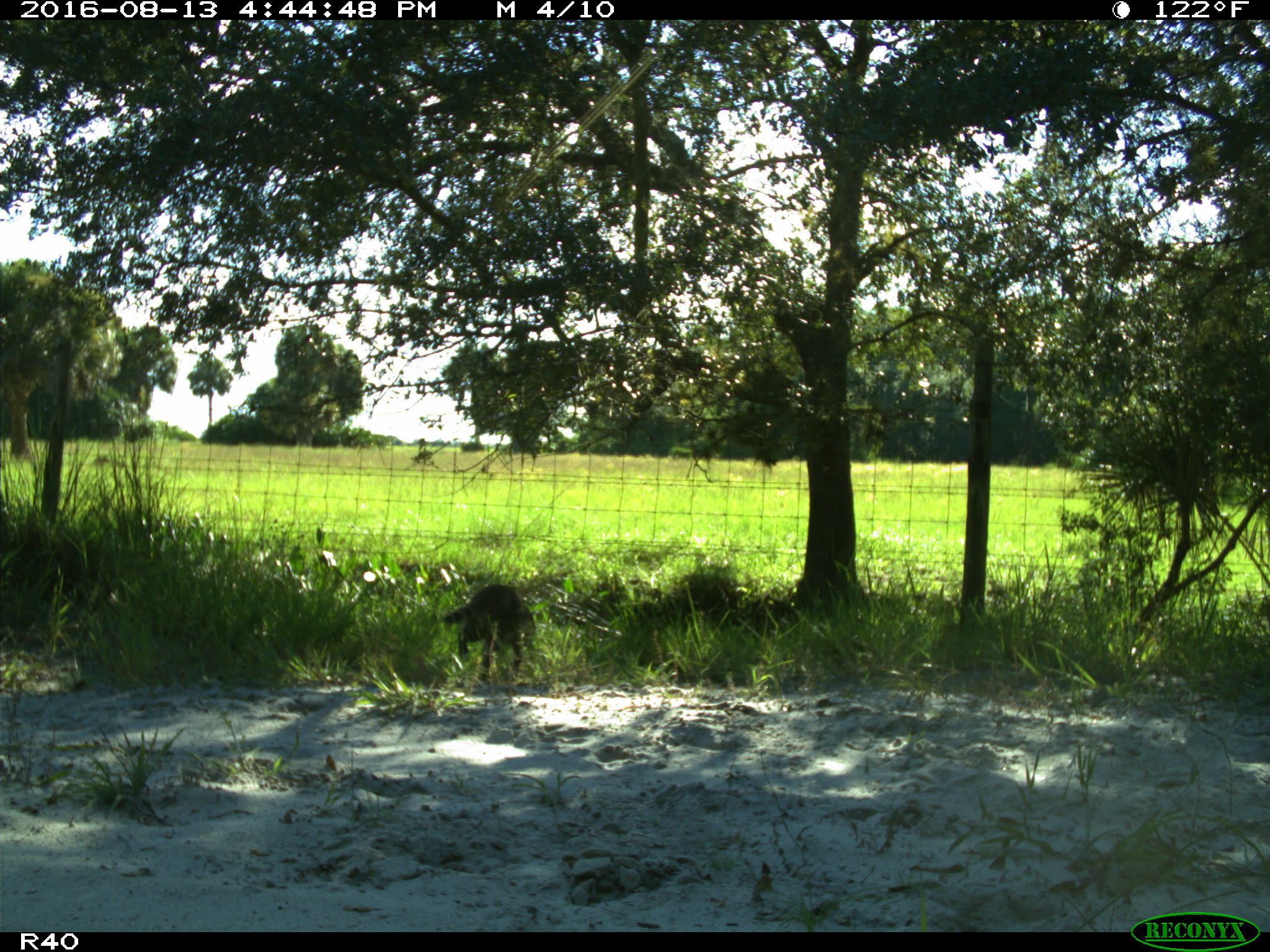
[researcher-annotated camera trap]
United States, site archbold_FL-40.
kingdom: Animalia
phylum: Chordata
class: Mammalia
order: Carnivora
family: Procyonidae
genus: Procyon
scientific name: Procyon lotor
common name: common raccoon